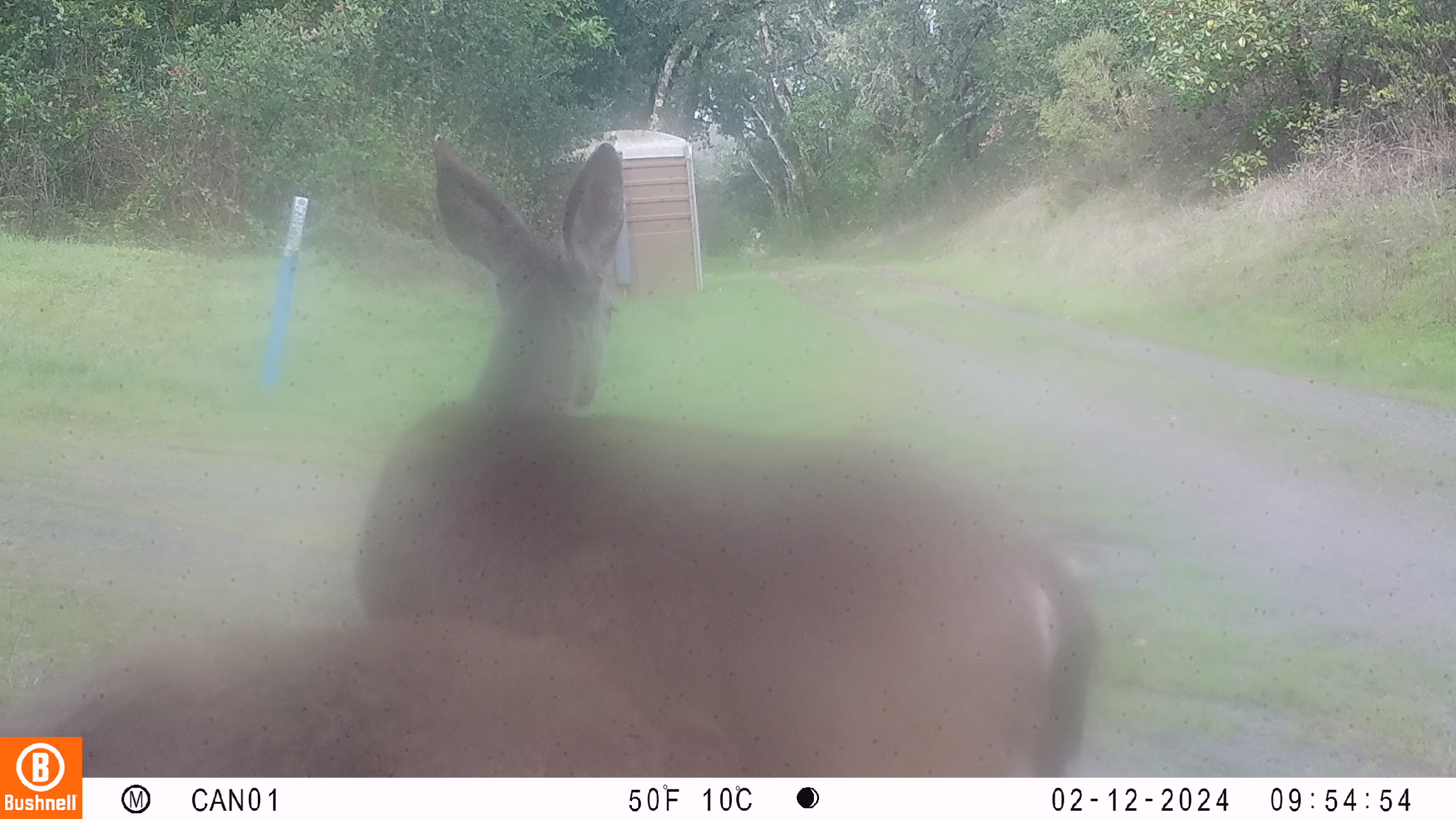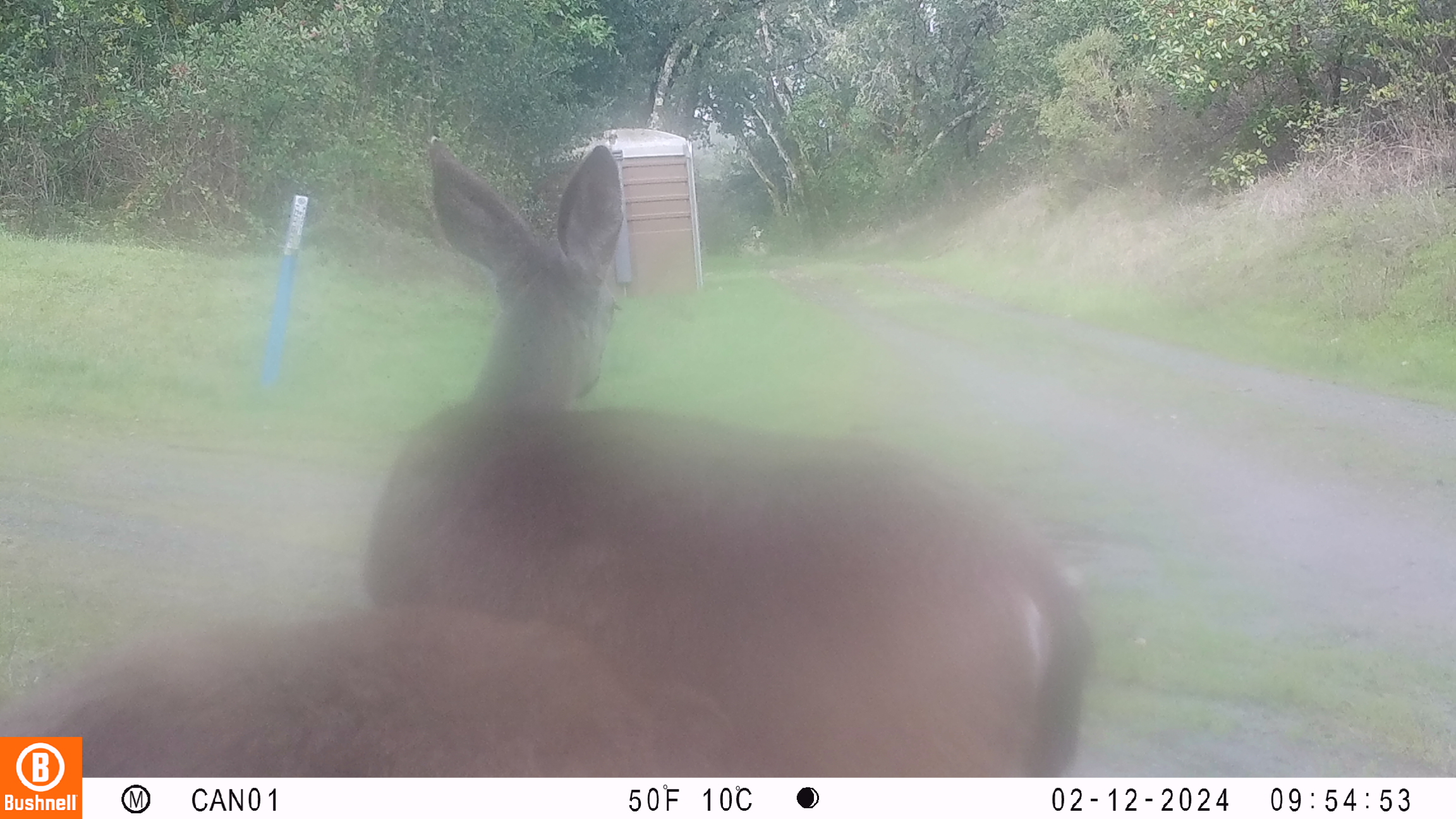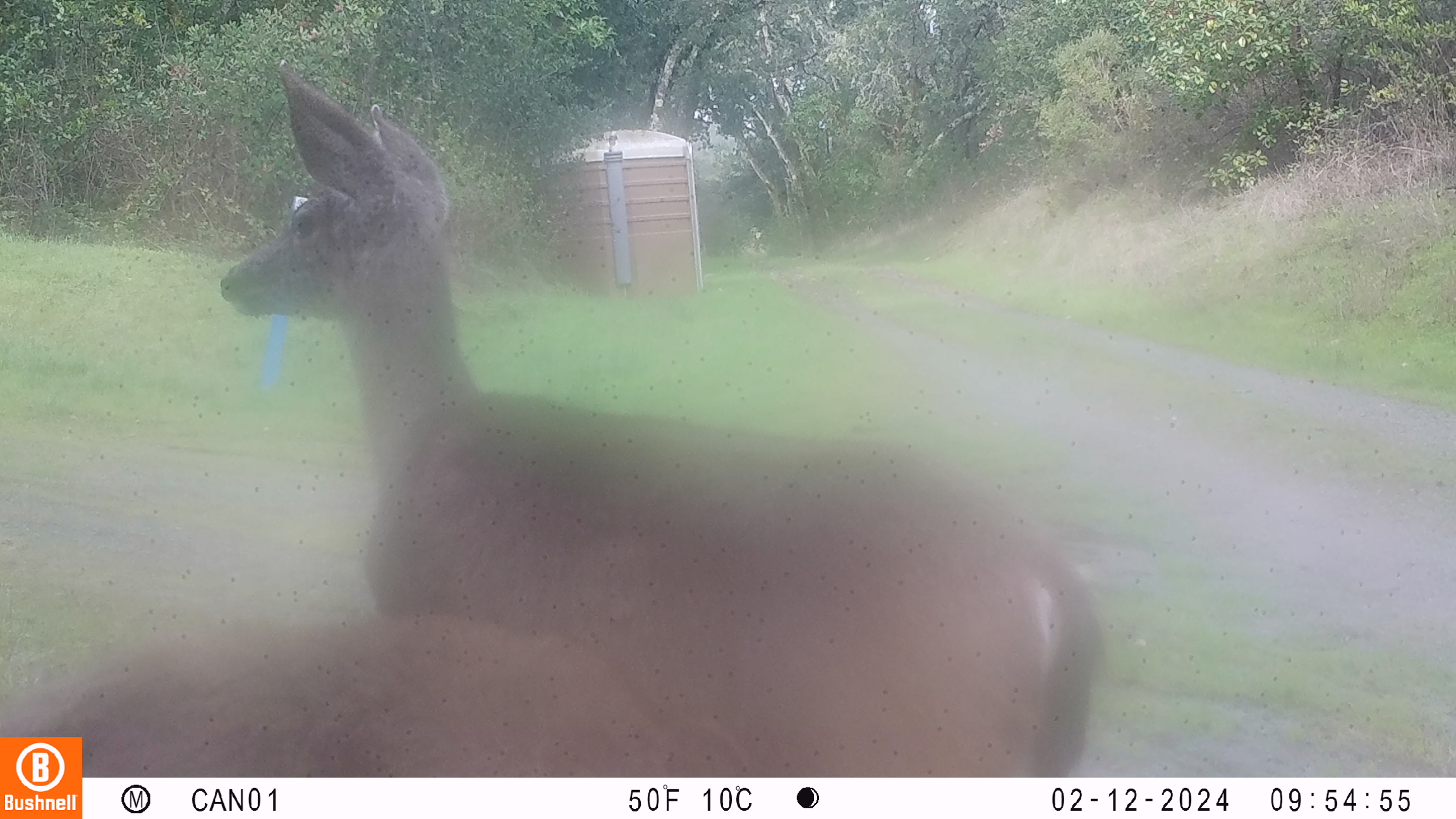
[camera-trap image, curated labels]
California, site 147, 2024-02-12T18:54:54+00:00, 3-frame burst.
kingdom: Animalia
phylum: Chordata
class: Mammalia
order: Artiodactyla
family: Cervidae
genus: Odocoileus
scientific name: Odocoileus hemionus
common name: mule deer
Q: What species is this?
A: Mule deer (Odocoileus hemionus).